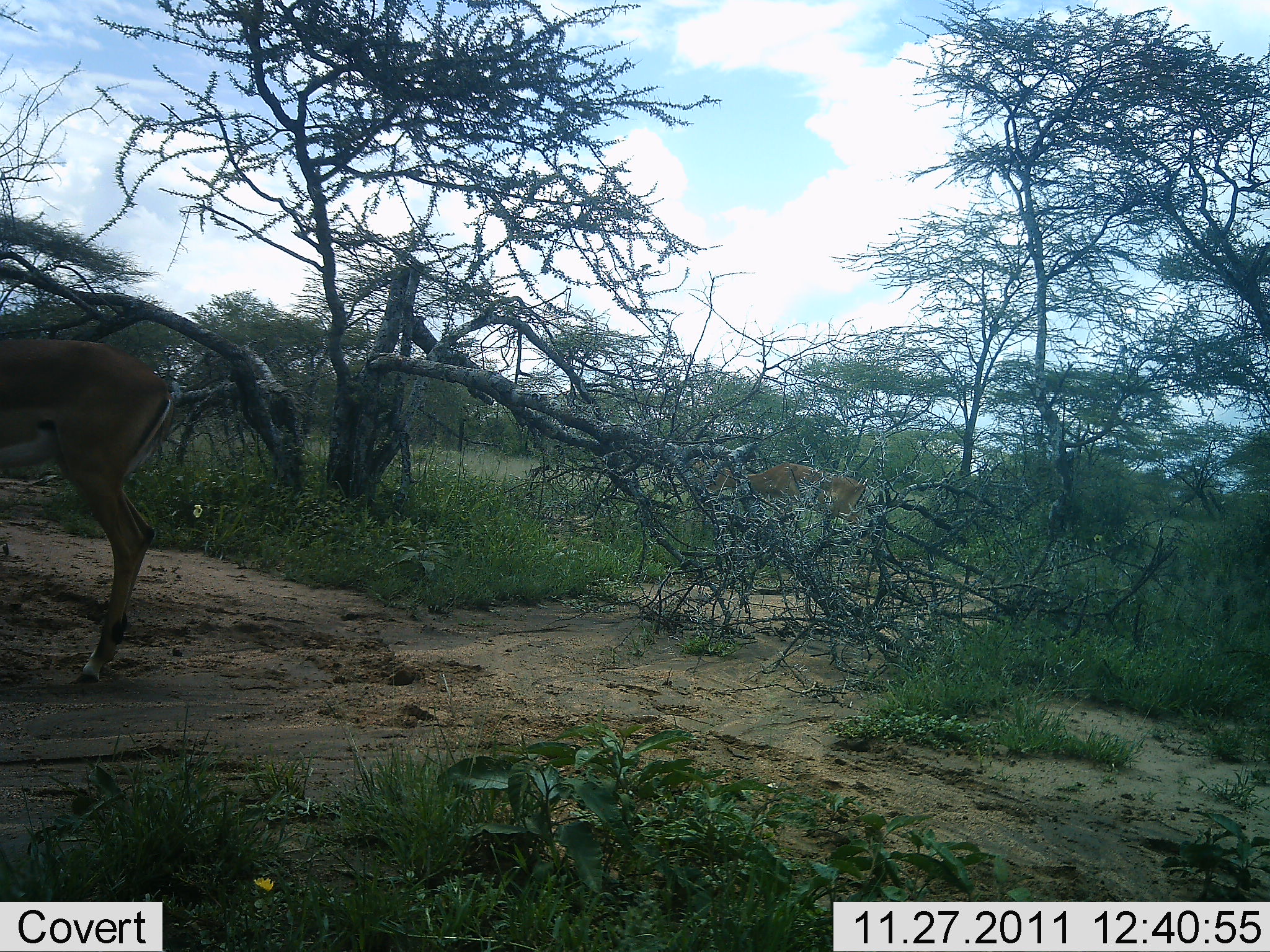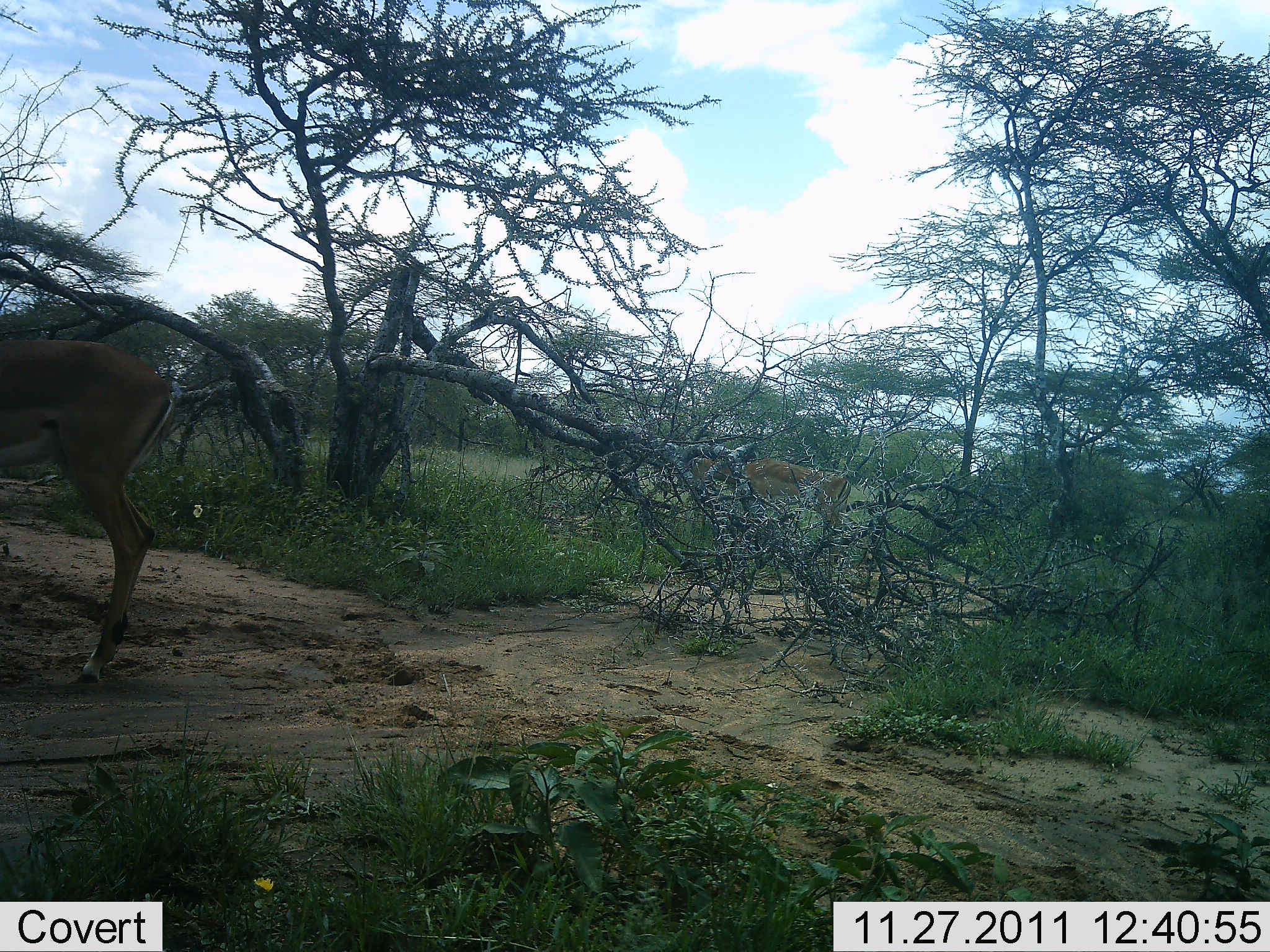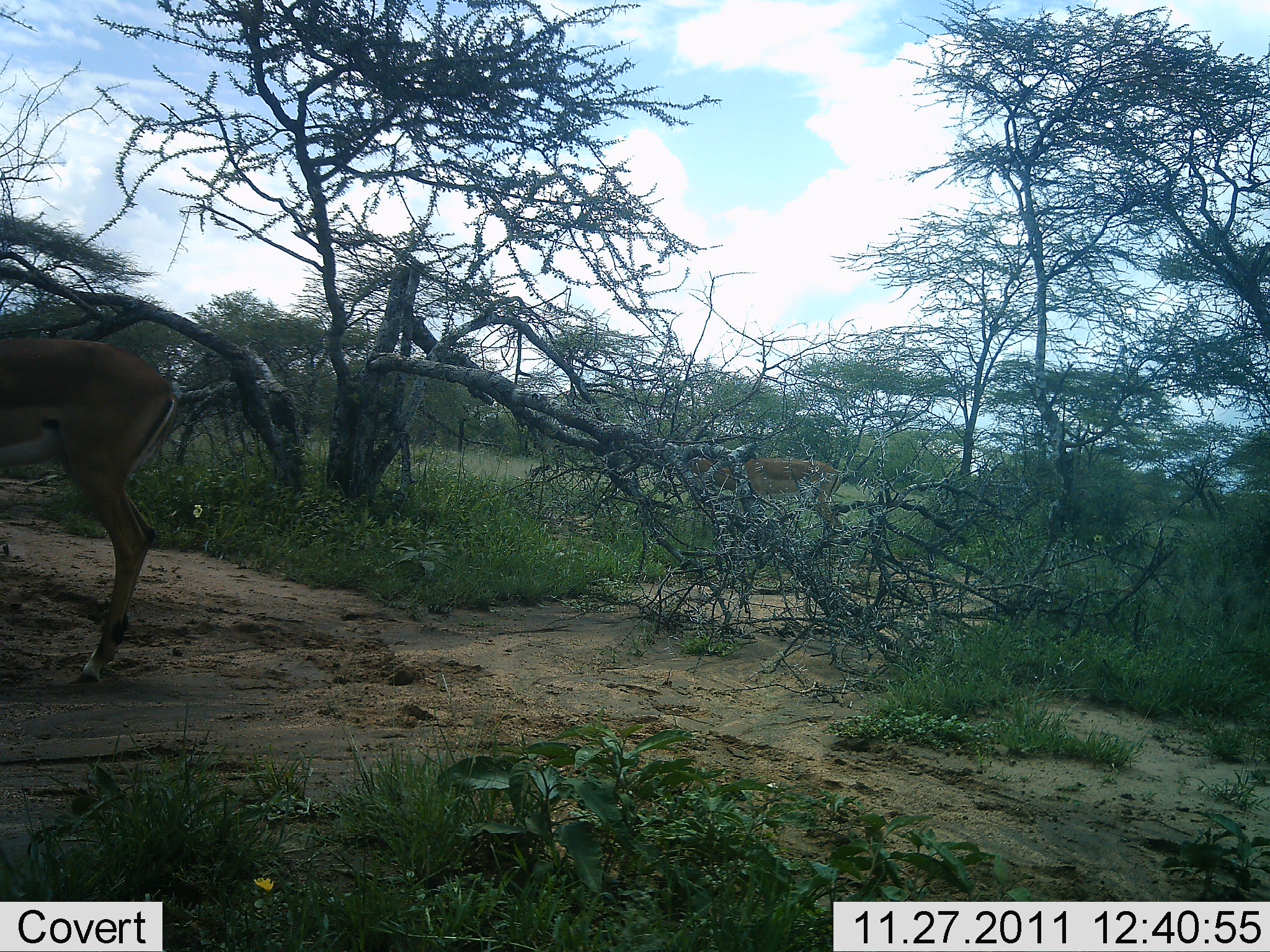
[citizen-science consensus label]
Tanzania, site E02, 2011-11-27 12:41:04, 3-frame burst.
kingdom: Animalia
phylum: Chordata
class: Mammalia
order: Artiodactyla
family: Bovidae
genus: Nanger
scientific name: Nanger granti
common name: grant's gazelle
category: gazellegrants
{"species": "gazellegrants (grant's gazelle) (Nanger granti)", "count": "2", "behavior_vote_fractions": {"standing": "56%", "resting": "0%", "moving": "33%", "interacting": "0%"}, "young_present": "0%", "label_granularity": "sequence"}